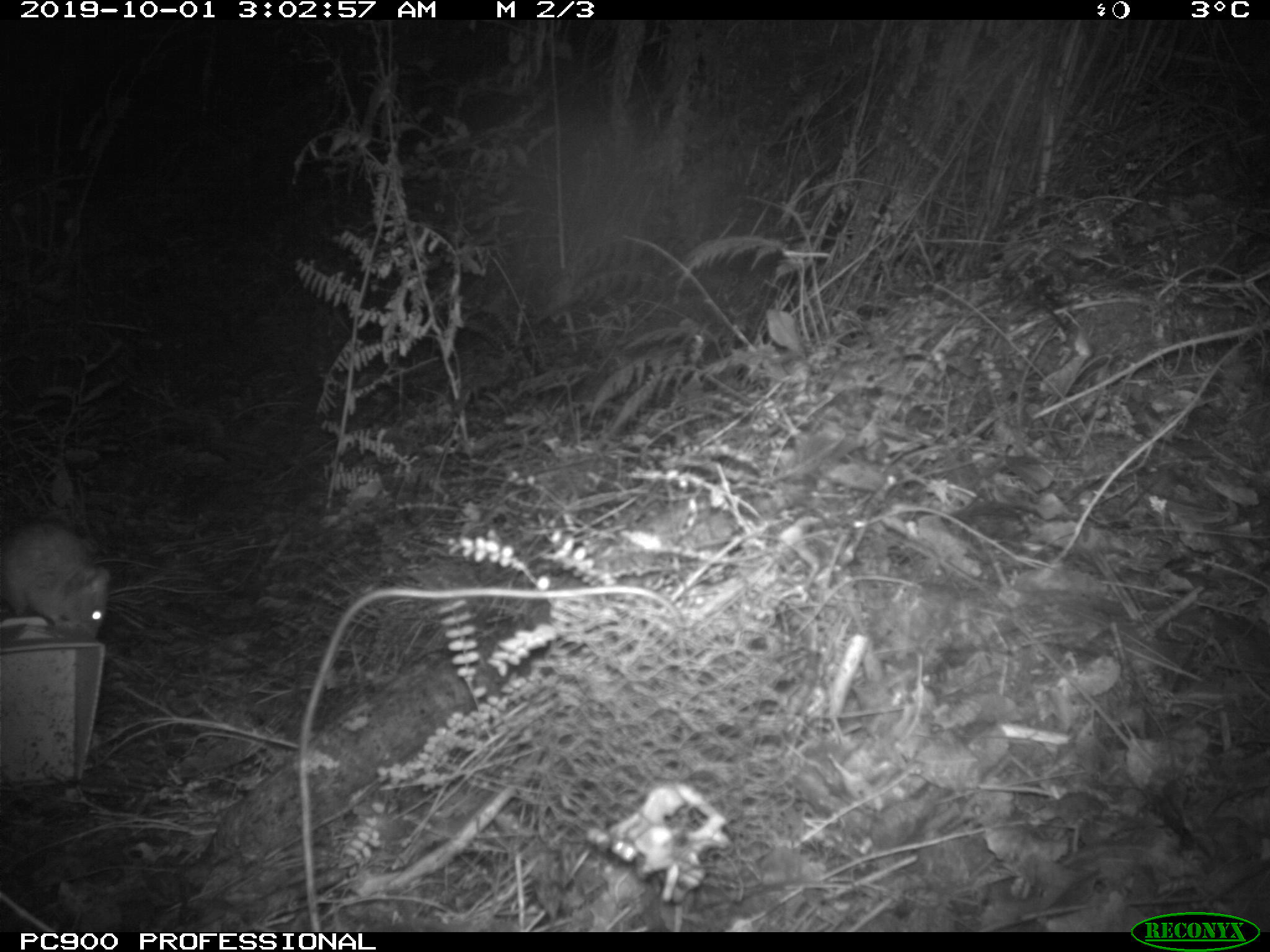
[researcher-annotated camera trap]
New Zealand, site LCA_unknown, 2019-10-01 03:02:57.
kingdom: Animalia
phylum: Chordata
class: Mammalia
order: Rodentia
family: Muridae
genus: Rattus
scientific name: Rattus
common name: rat